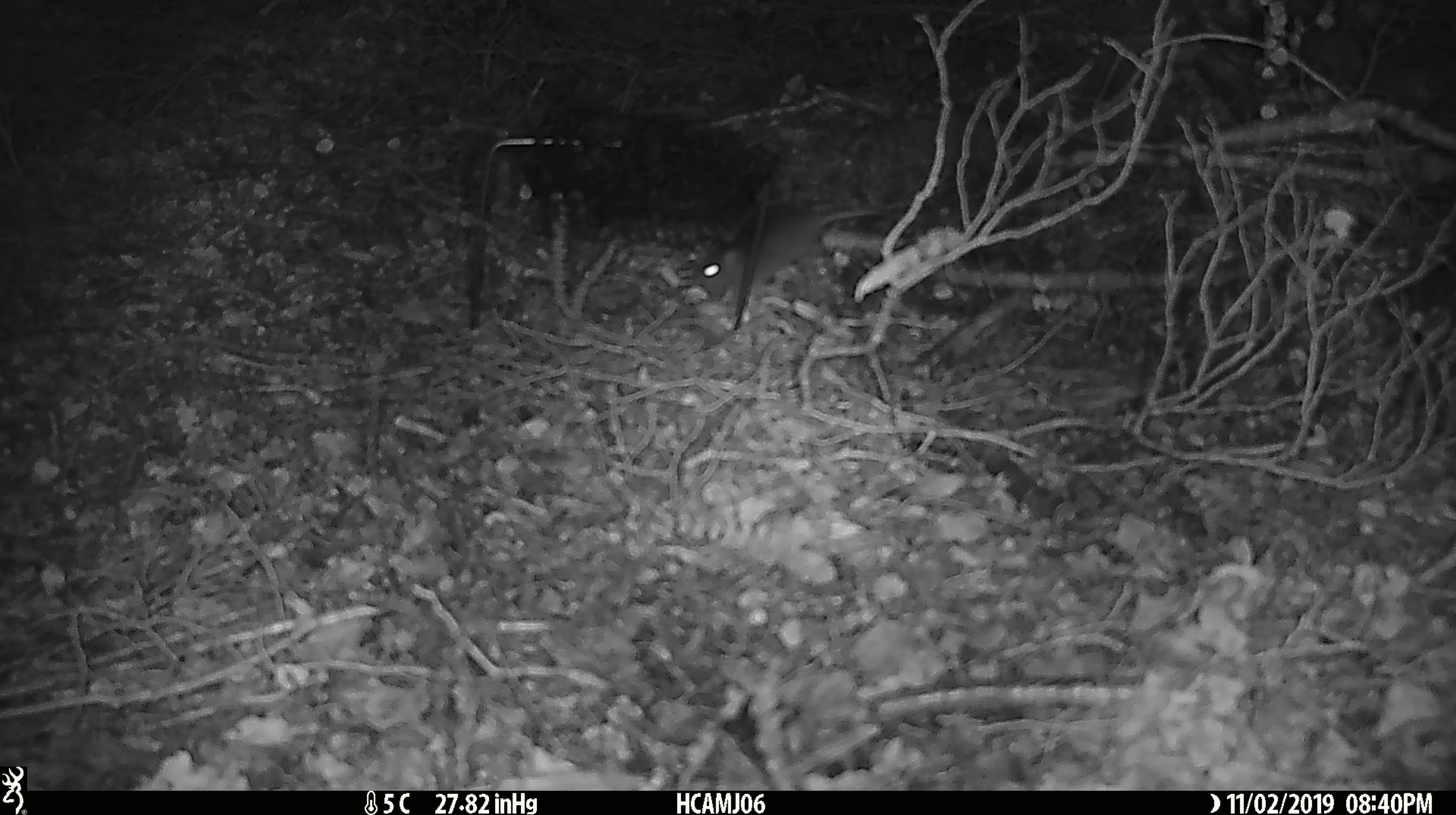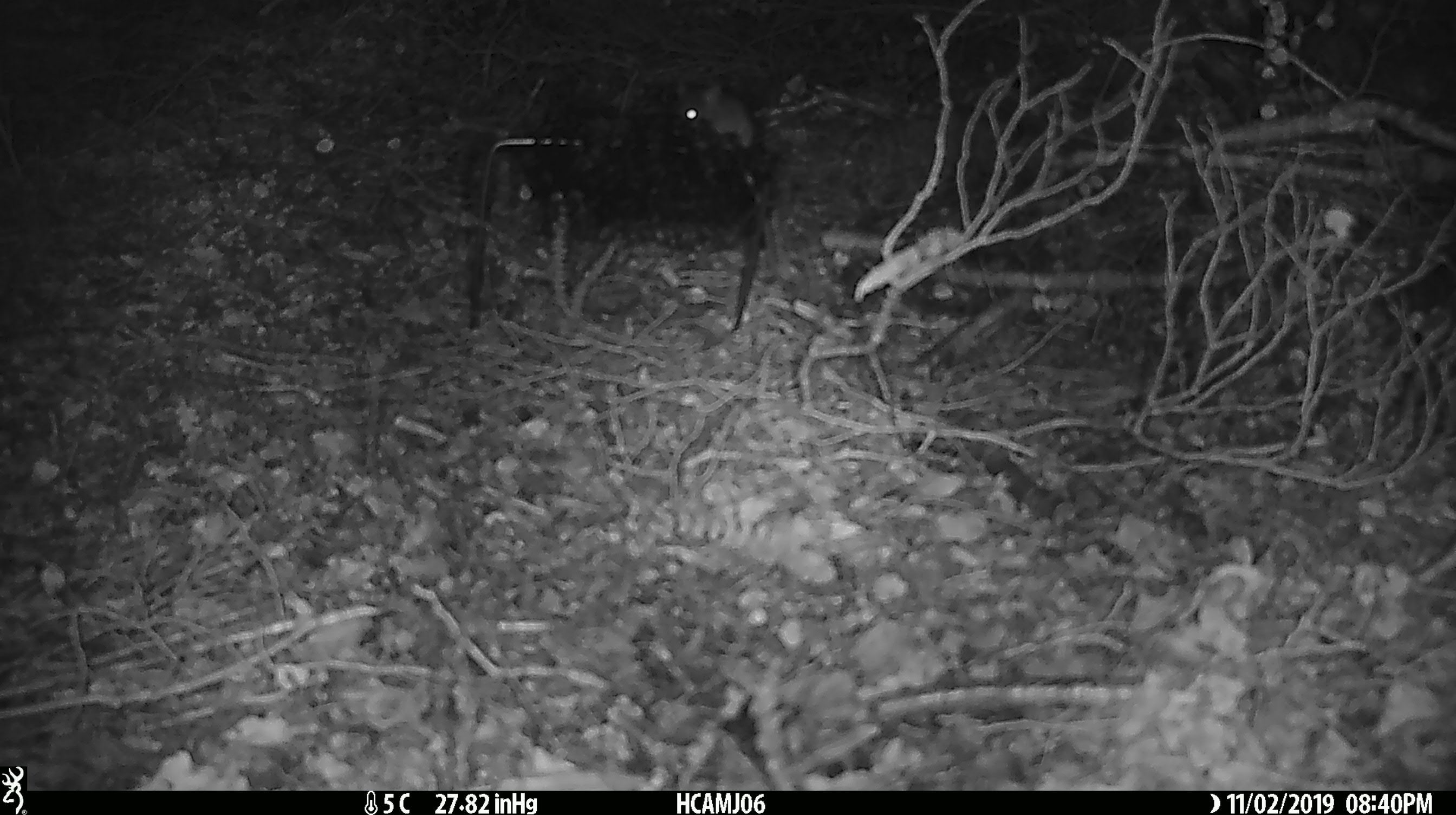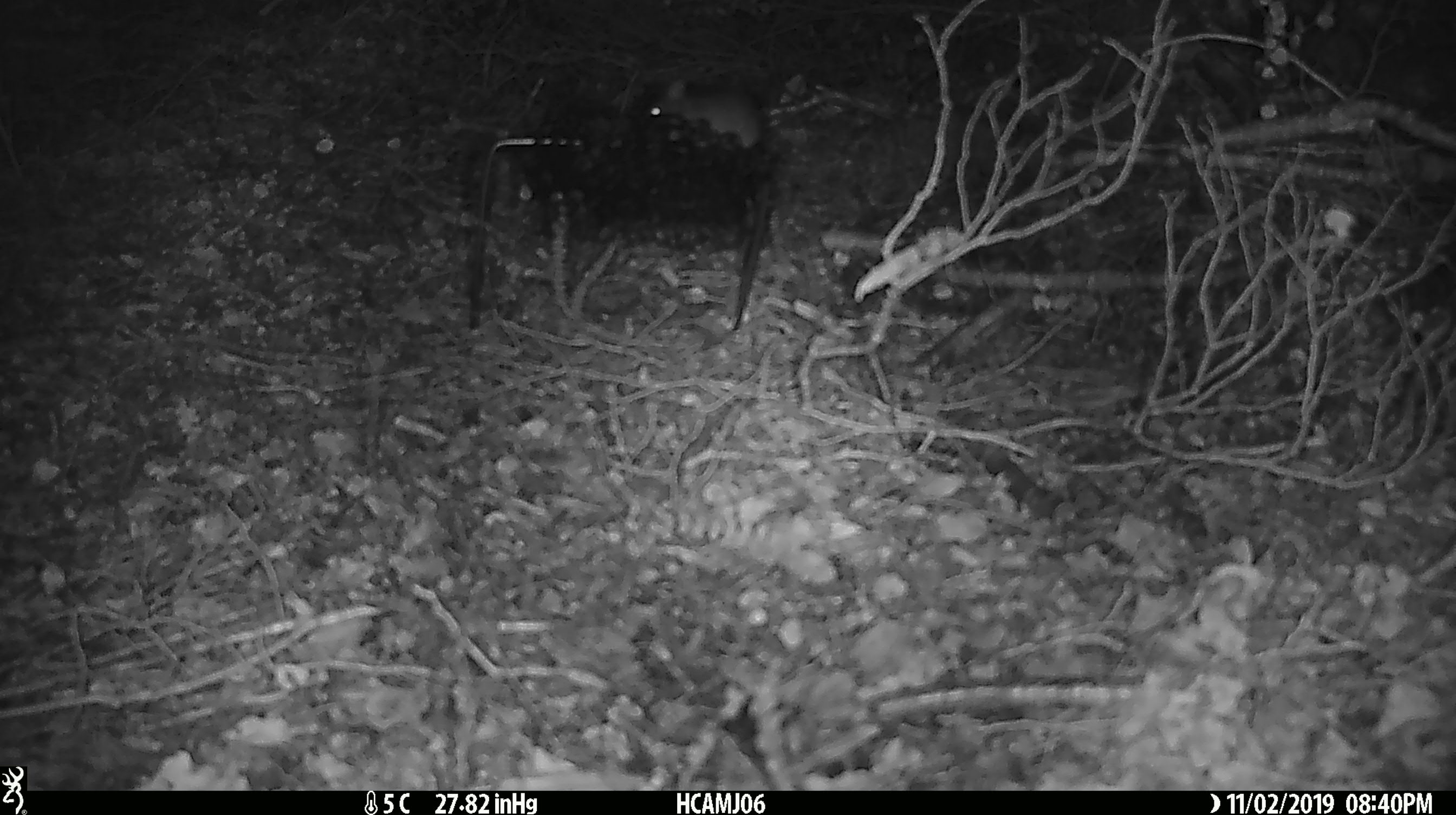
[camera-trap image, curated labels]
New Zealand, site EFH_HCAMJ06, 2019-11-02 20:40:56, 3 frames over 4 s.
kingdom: Animalia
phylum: Chordata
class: Mammalia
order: Rodentia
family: Muridae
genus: Mus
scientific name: Mus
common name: mouse